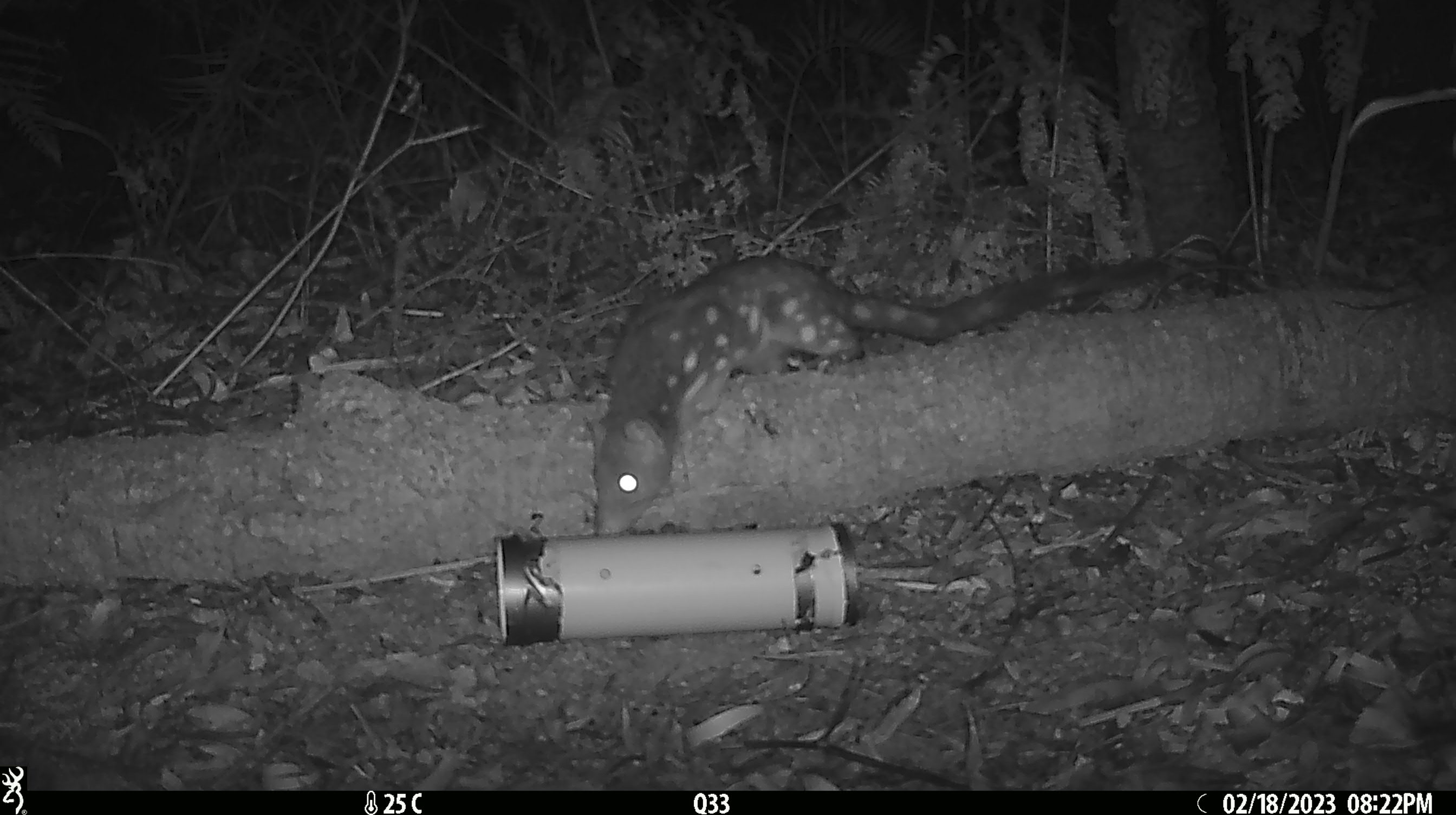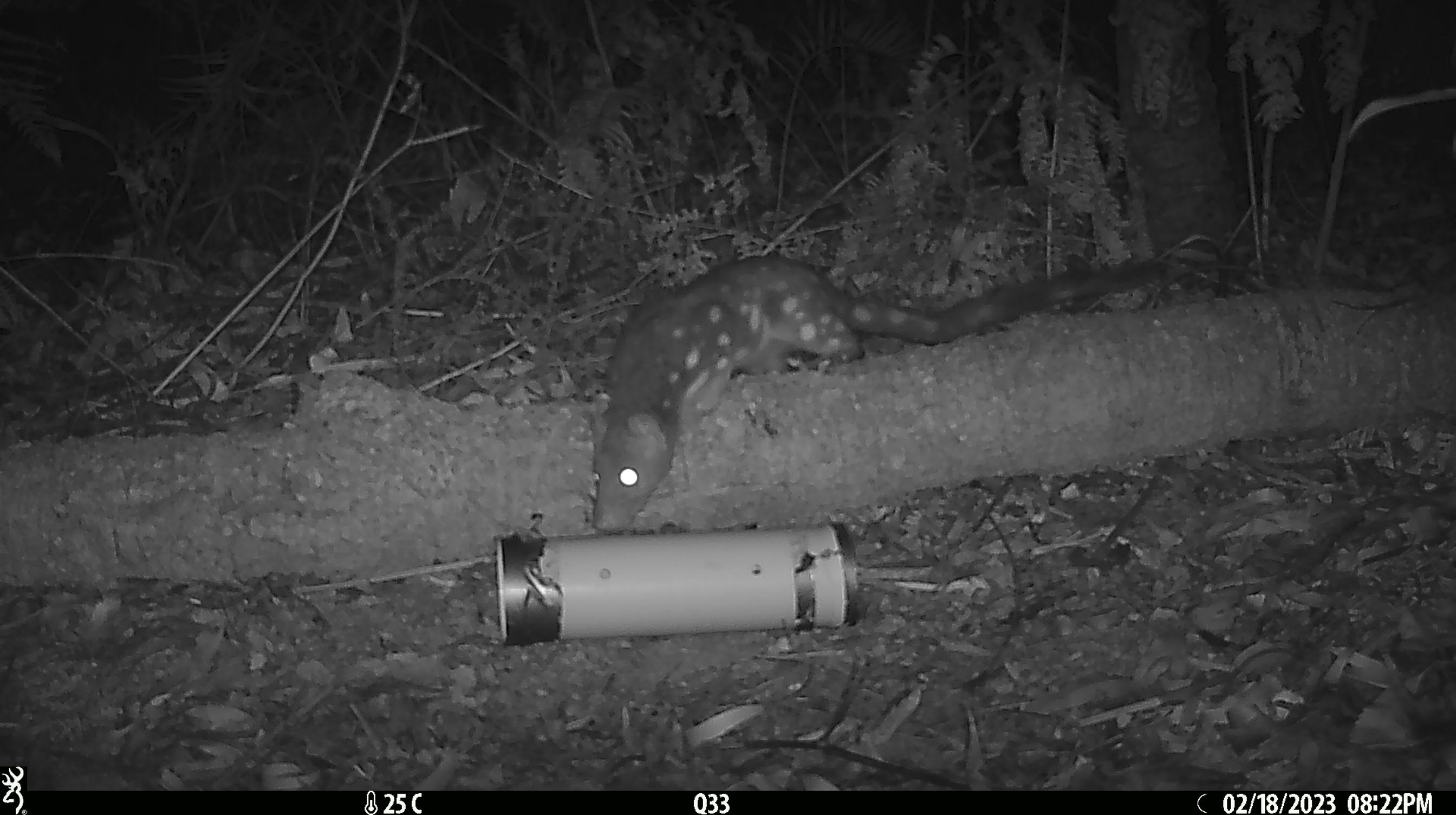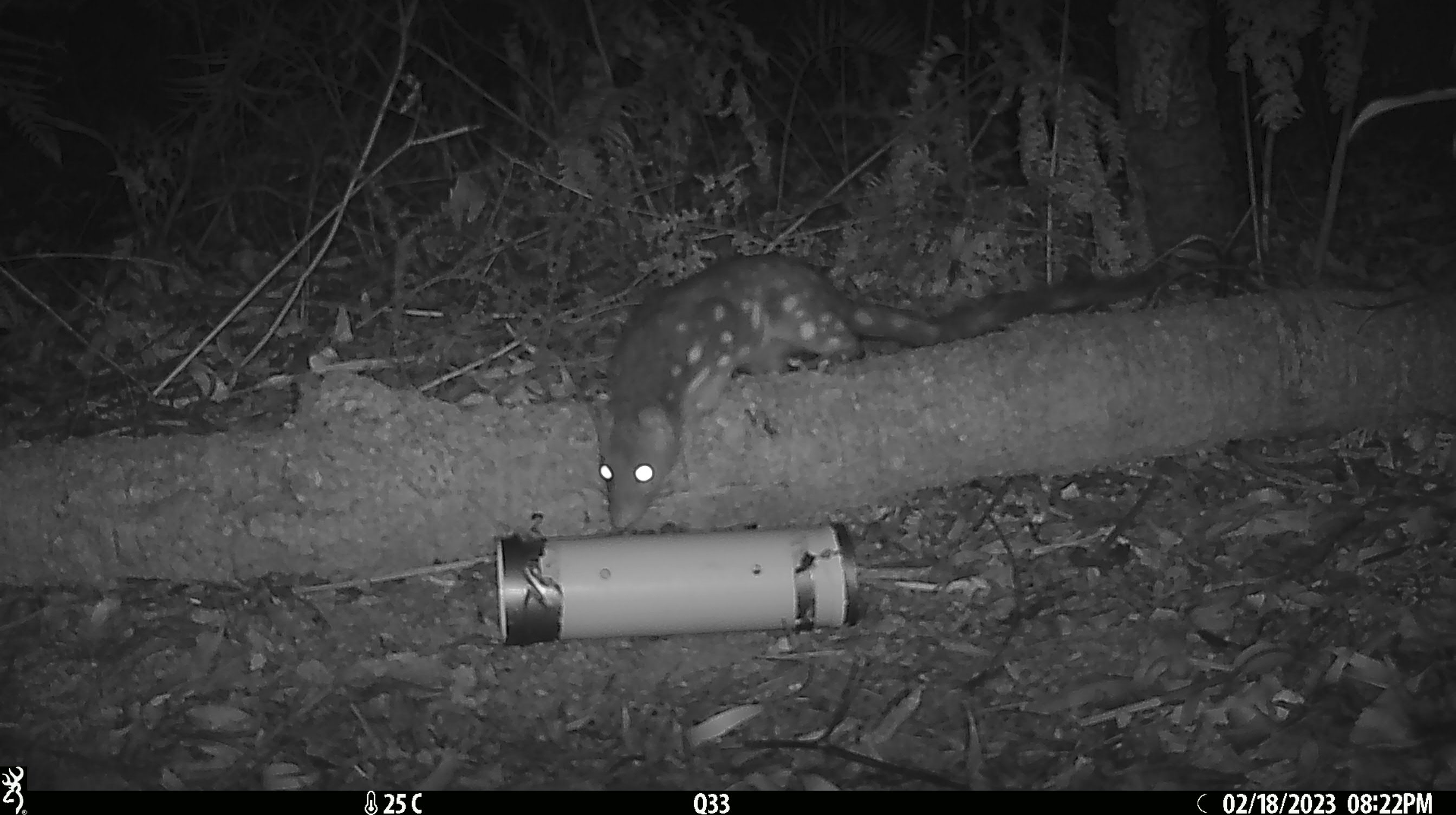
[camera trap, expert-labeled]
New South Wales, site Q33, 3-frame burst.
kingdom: Animalia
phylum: Chordata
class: Mammalia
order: Dasyuromorphia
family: Dasyuridae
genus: Dasyurus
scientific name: Dasyurus maculatus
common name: spotted-tailed quoll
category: quoll